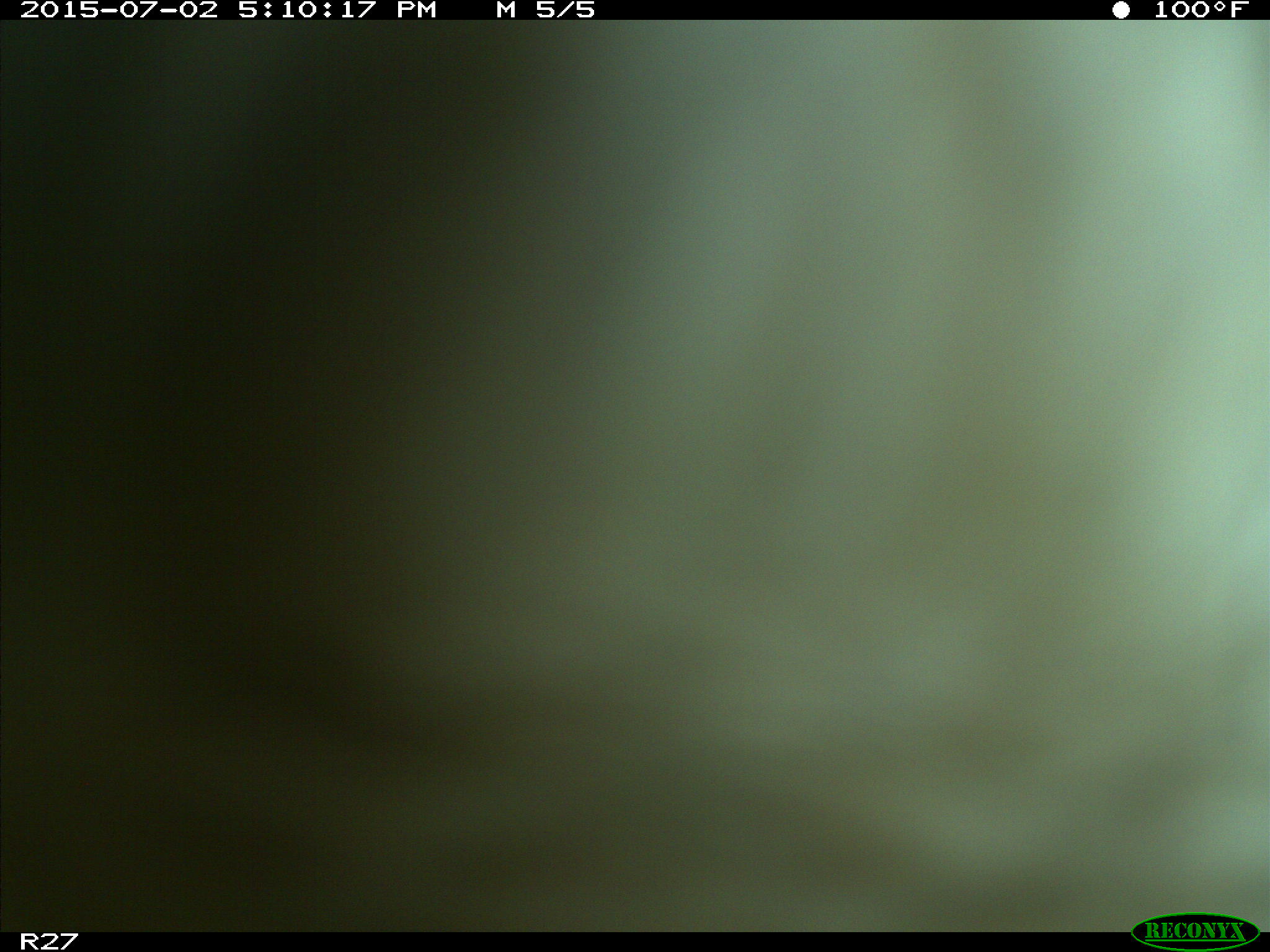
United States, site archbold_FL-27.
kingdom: Animalia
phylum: Chordata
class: Mammalia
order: Artiodactyla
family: Bovidae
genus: Bos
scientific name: Bos taurus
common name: domestic cow